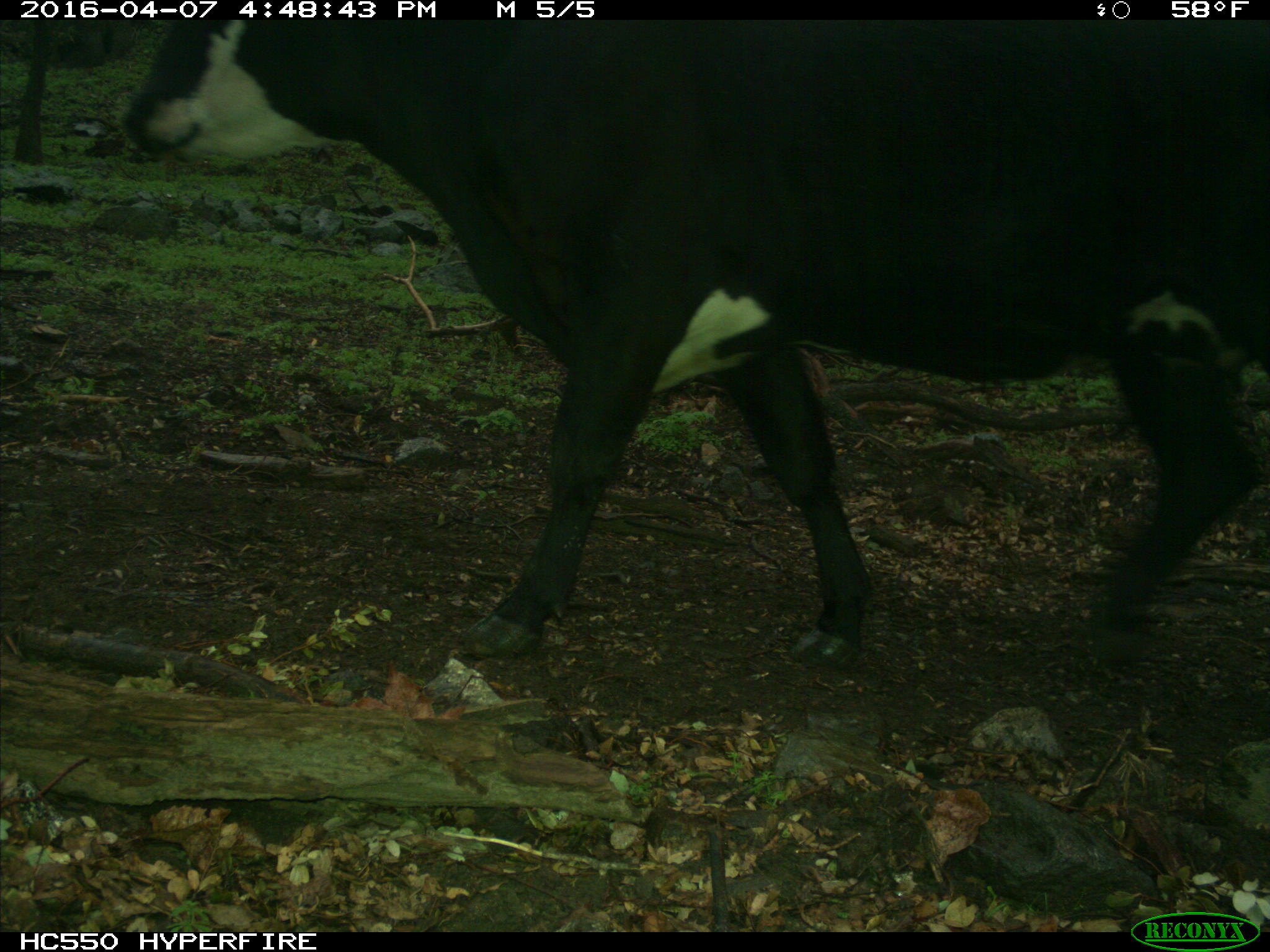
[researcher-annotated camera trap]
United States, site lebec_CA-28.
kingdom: Animalia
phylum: Chordata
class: Mammalia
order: Artiodactyla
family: Bovidae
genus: Bos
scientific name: Bos taurus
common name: domestic cow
Bos taurus (domestic cow).